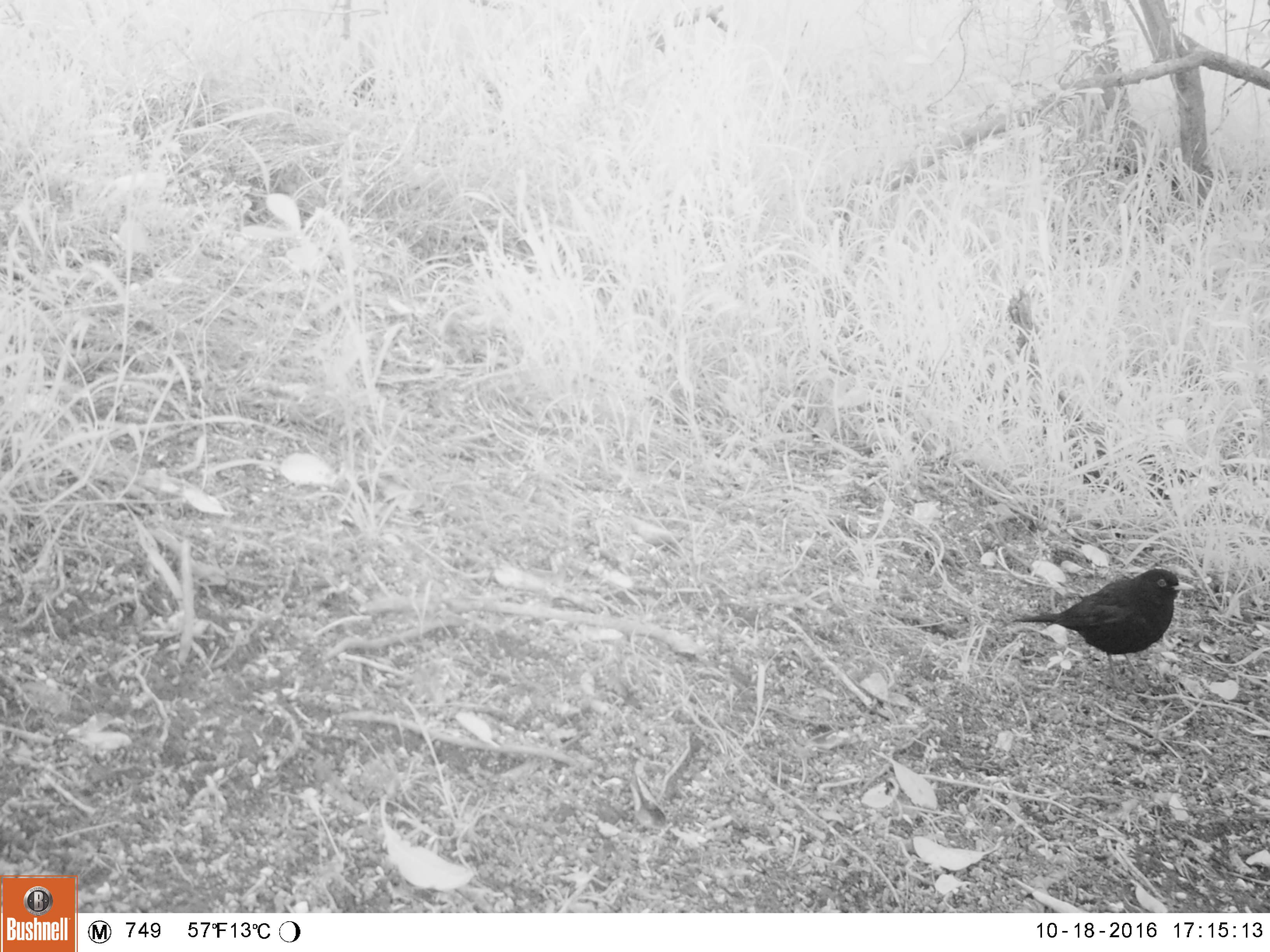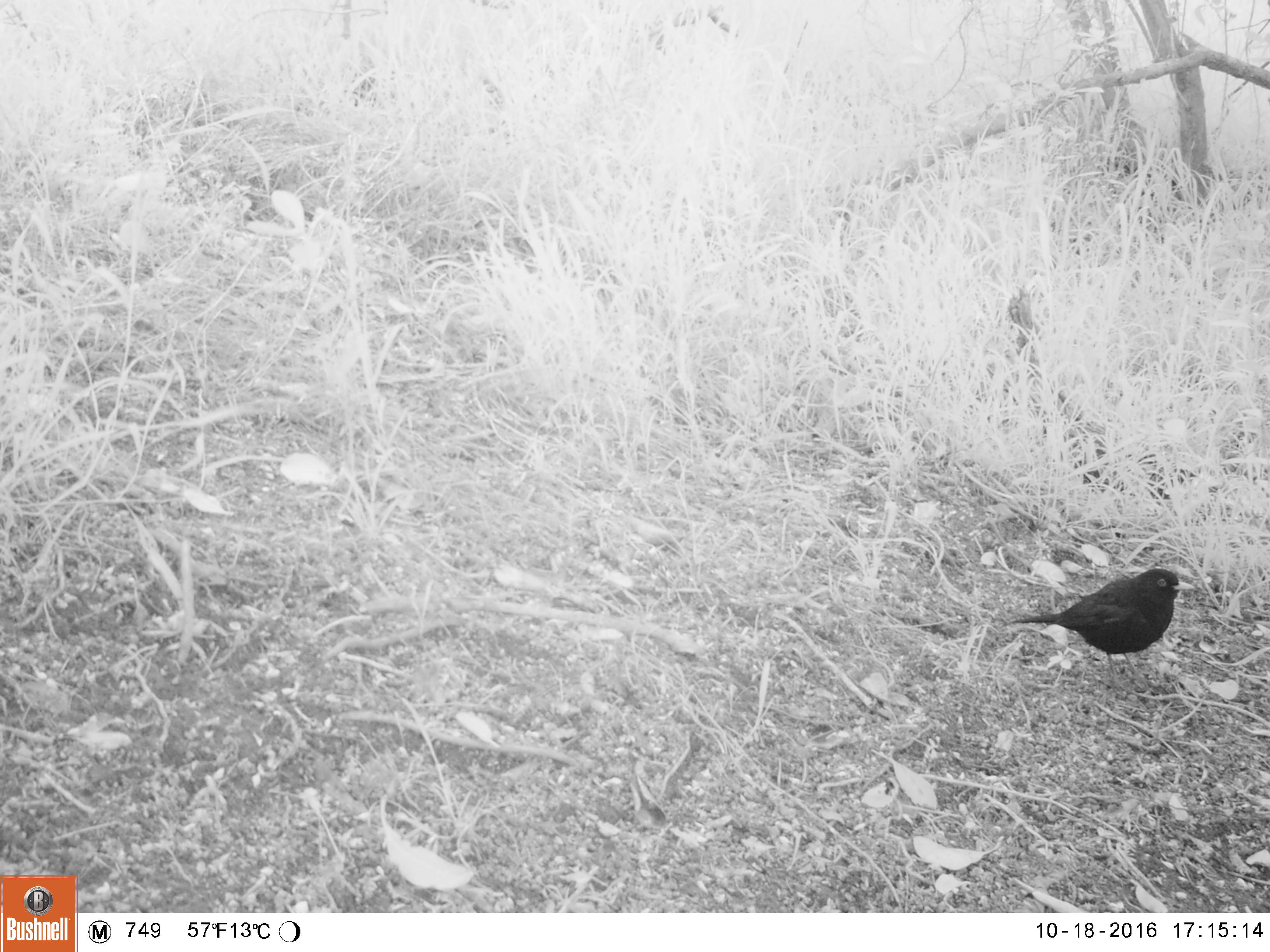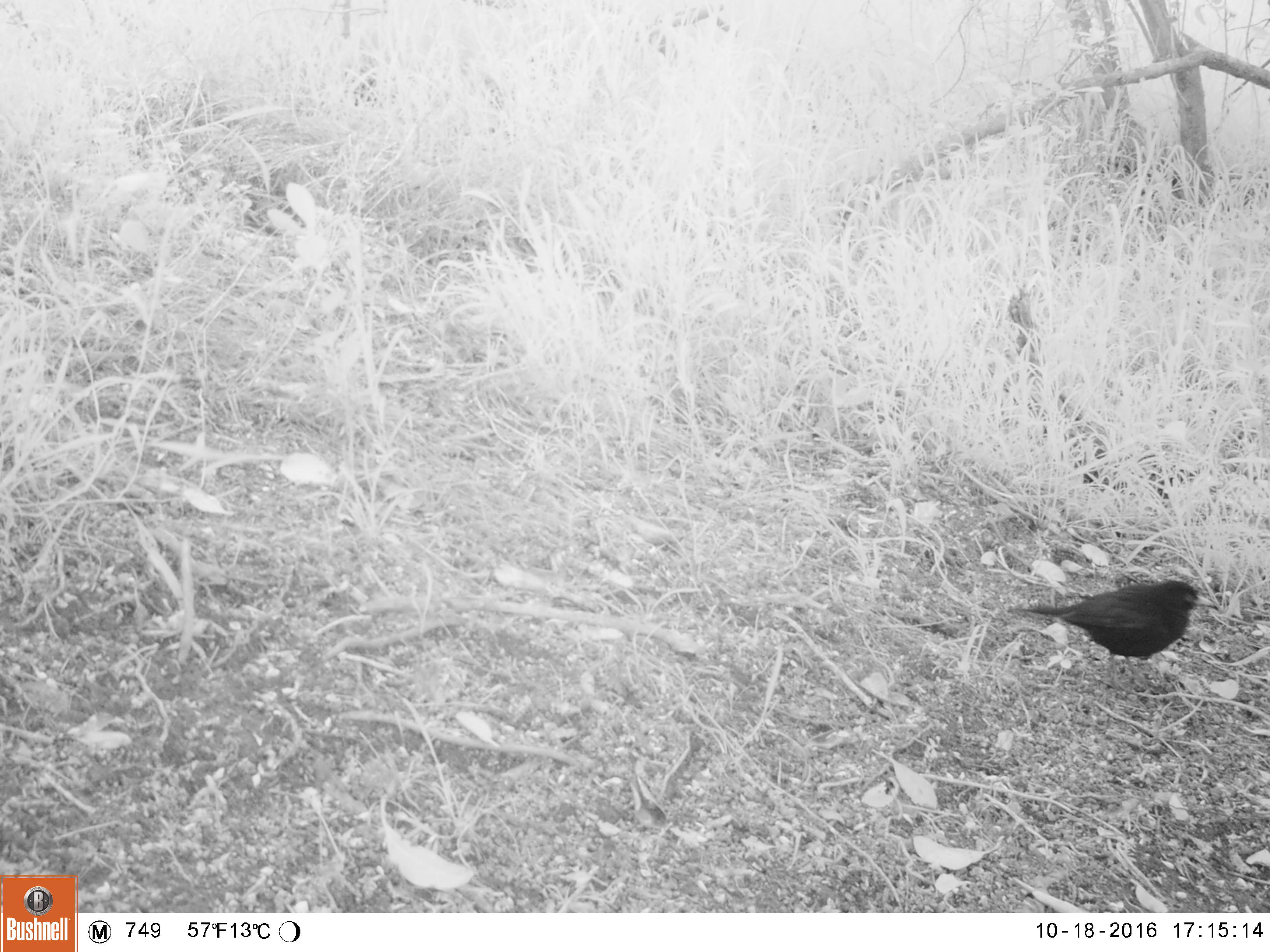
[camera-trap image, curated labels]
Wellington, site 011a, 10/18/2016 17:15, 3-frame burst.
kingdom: Animalia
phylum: Chordata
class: Aves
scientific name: Aves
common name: bird